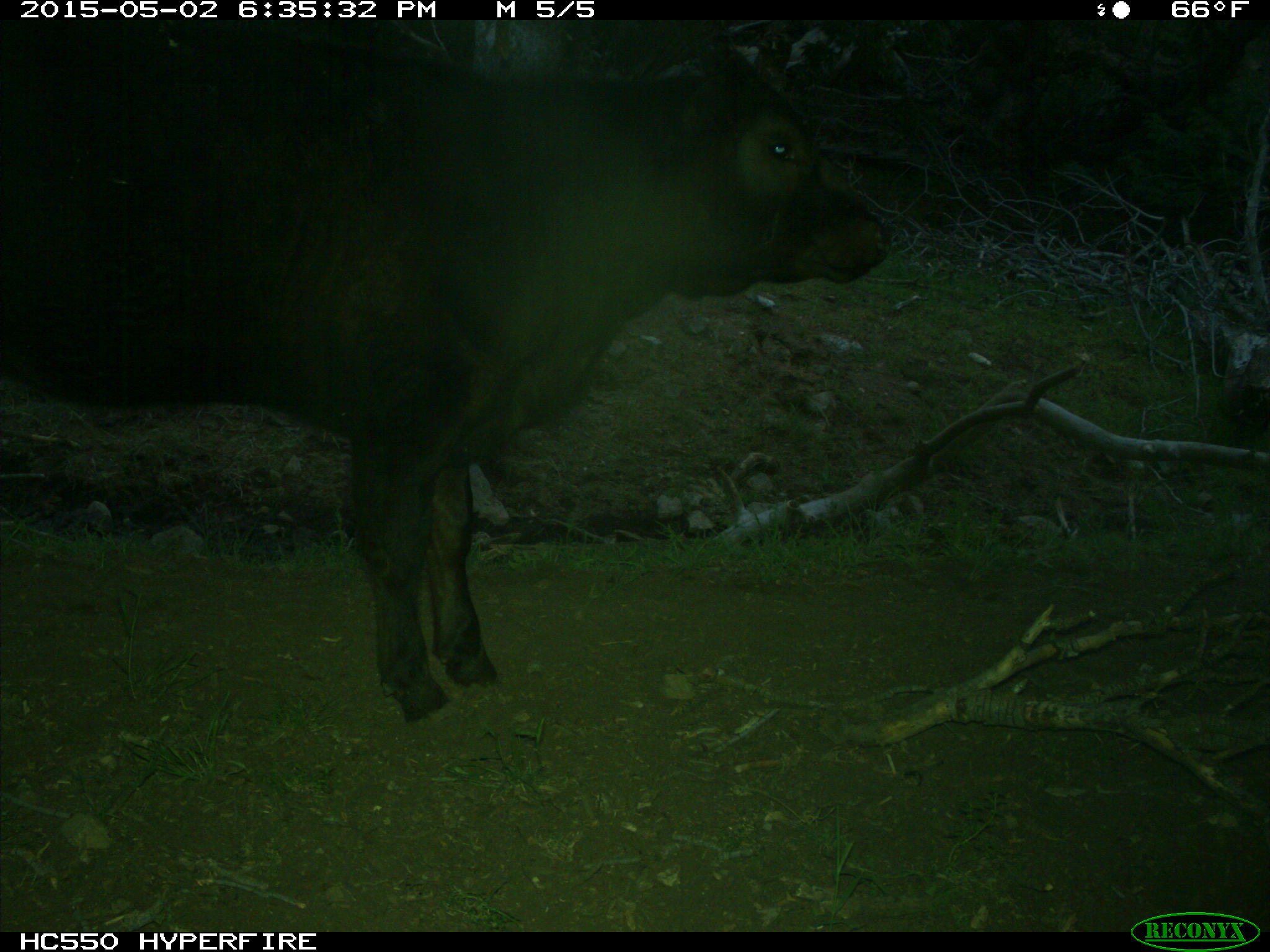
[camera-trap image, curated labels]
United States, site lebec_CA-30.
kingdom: Animalia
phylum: Chordata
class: Mammalia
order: Artiodactyla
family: Bovidae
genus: Bos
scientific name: Bos taurus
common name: domestic cow